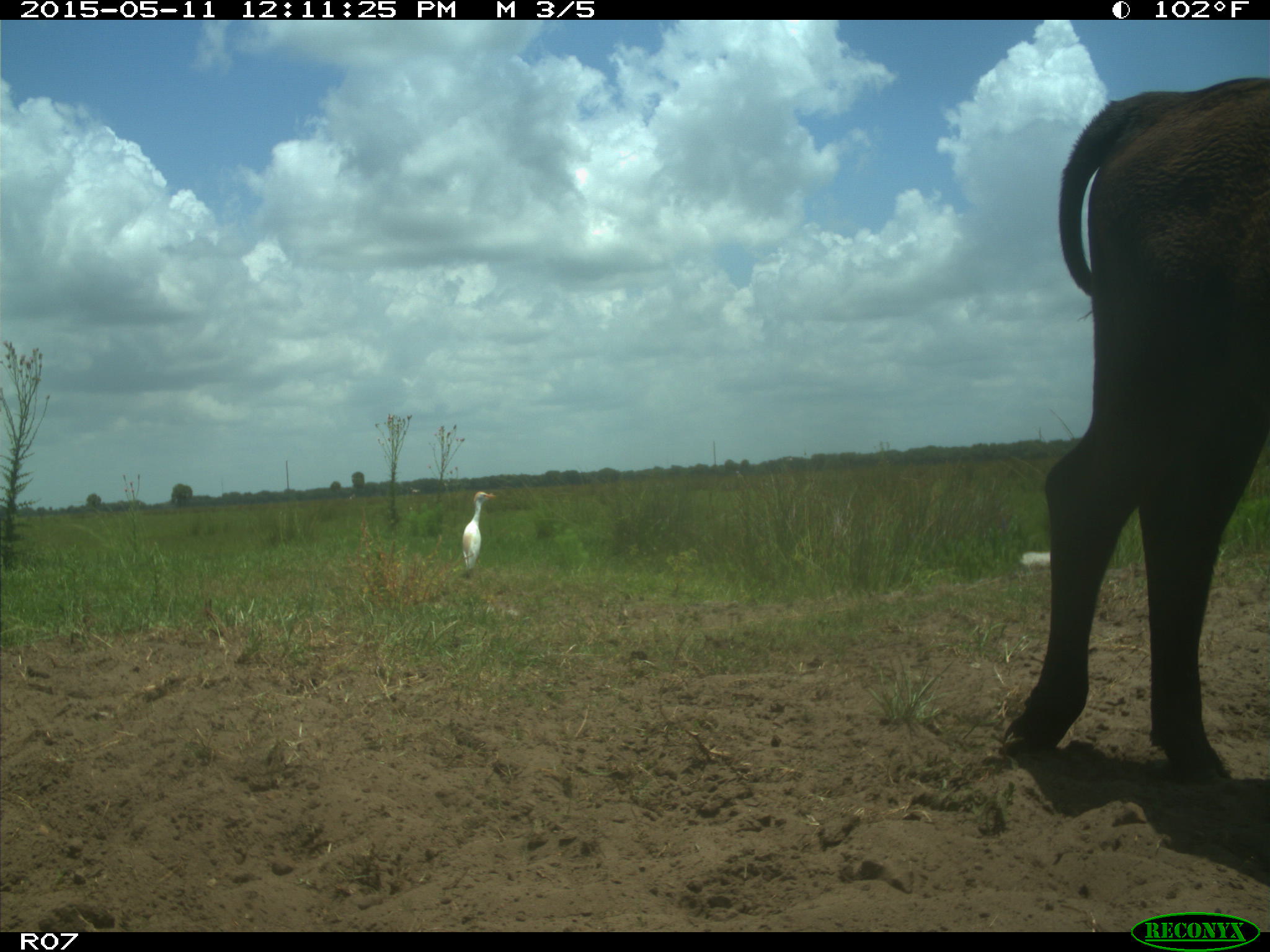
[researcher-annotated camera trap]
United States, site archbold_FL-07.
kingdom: Animalia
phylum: Chordata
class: Mammalia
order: Artiodactyla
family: Bovidae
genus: Bos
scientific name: Bos taurus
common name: domestic cow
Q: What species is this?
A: Bos taurus (domestic cow).